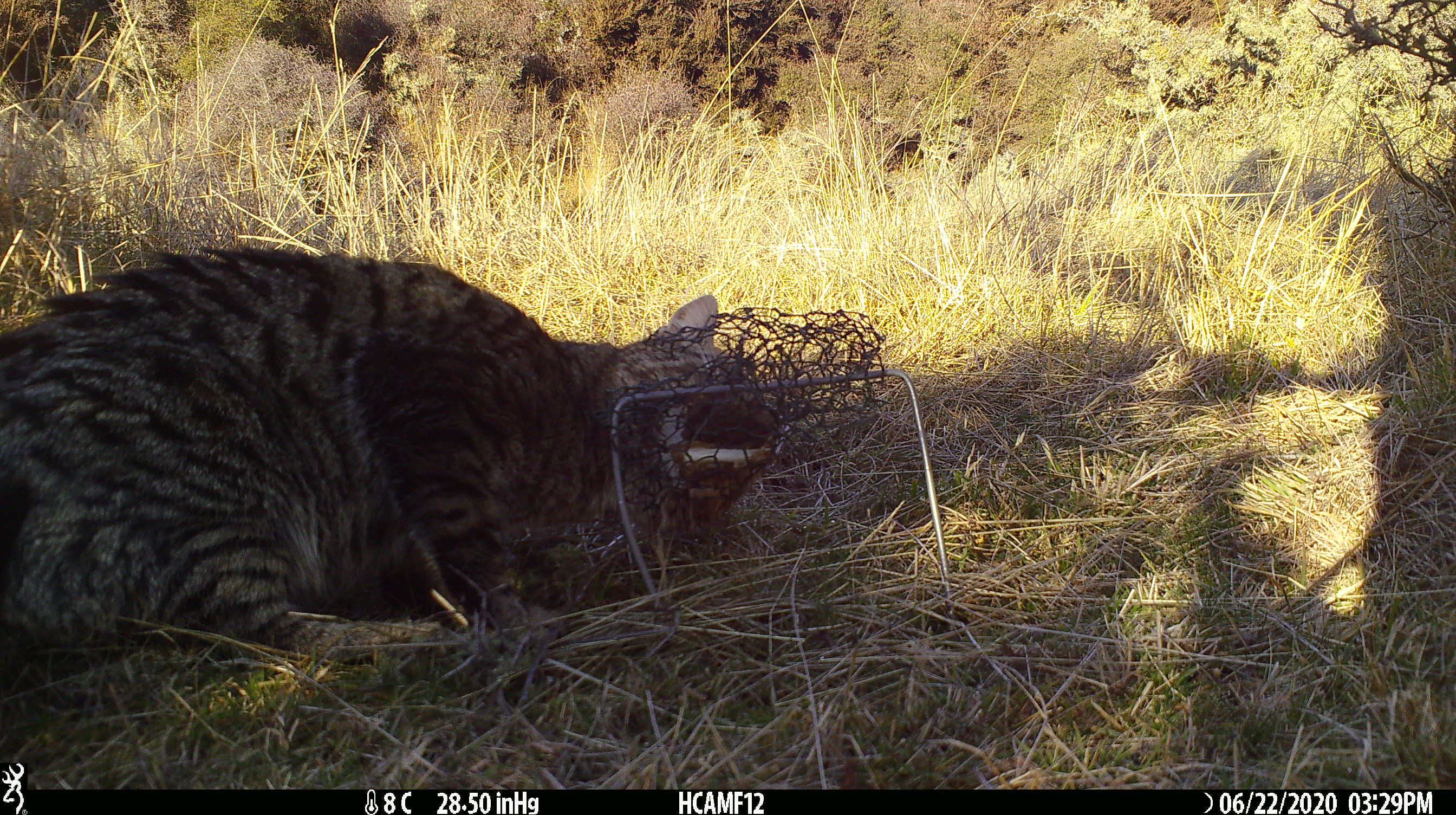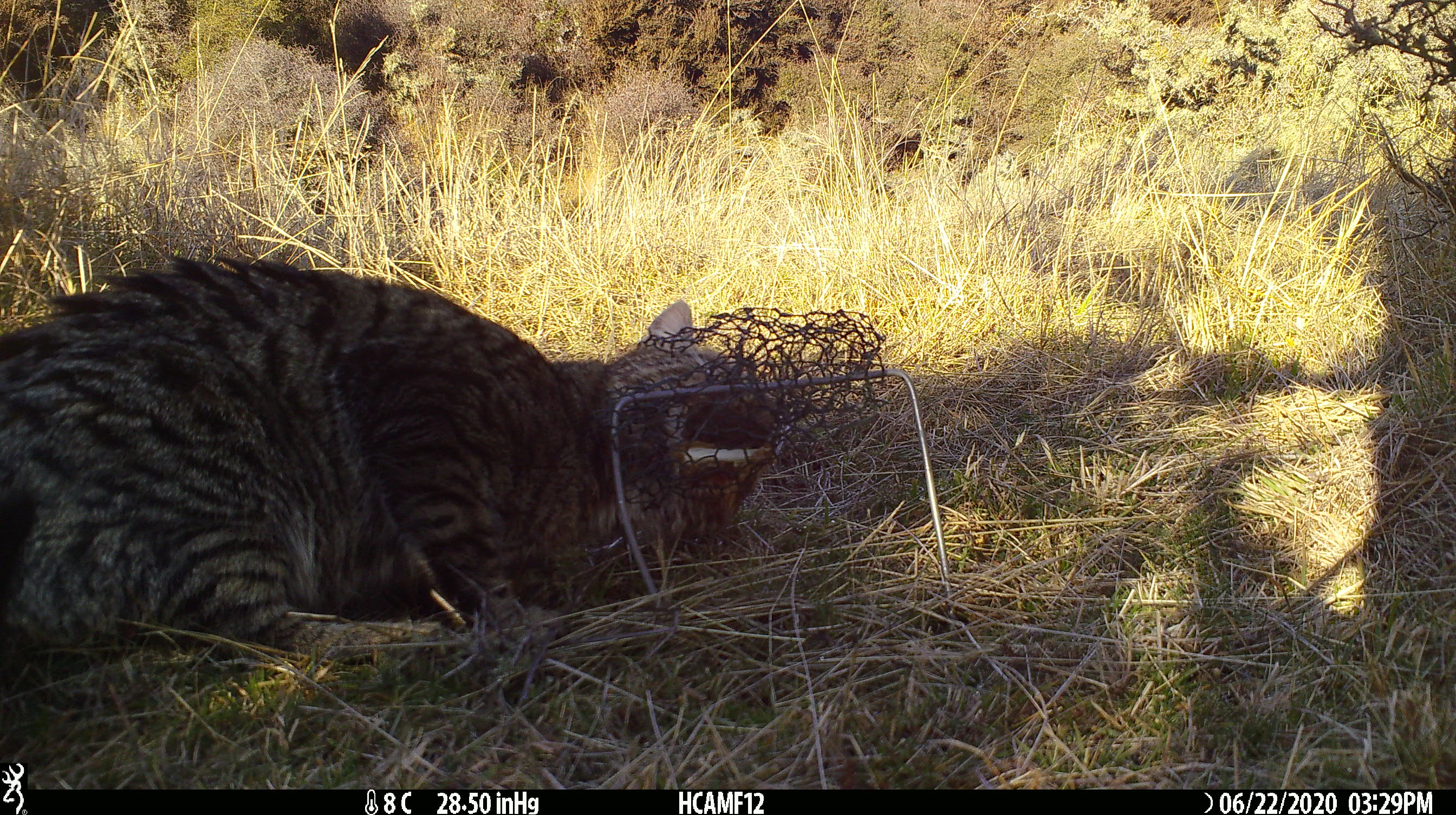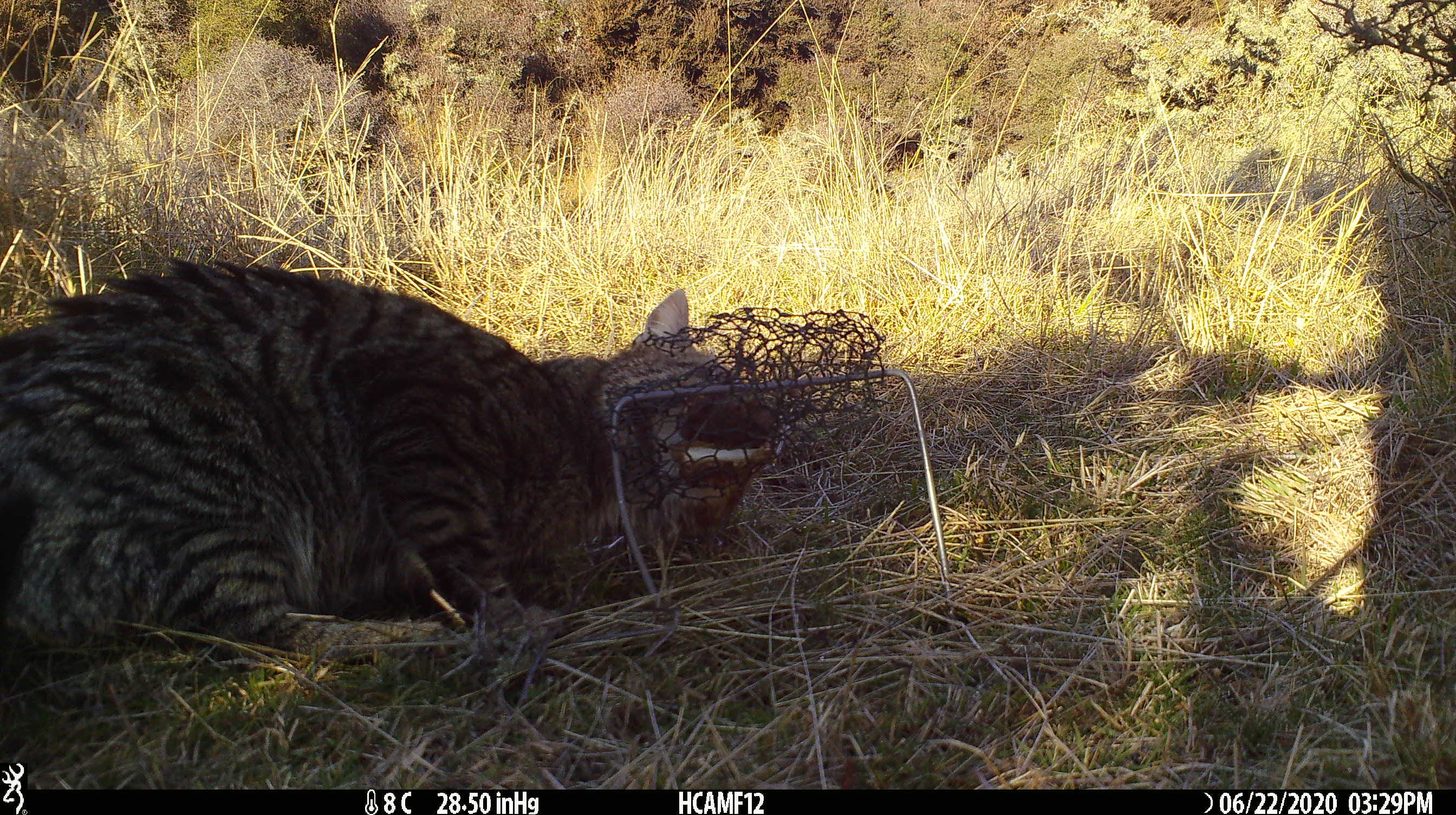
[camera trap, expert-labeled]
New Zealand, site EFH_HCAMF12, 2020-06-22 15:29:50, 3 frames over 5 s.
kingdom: Animalia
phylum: Chordata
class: Mammalia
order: Carnivora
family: Felidae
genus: Felis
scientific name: Felis catus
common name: domestic cat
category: cat